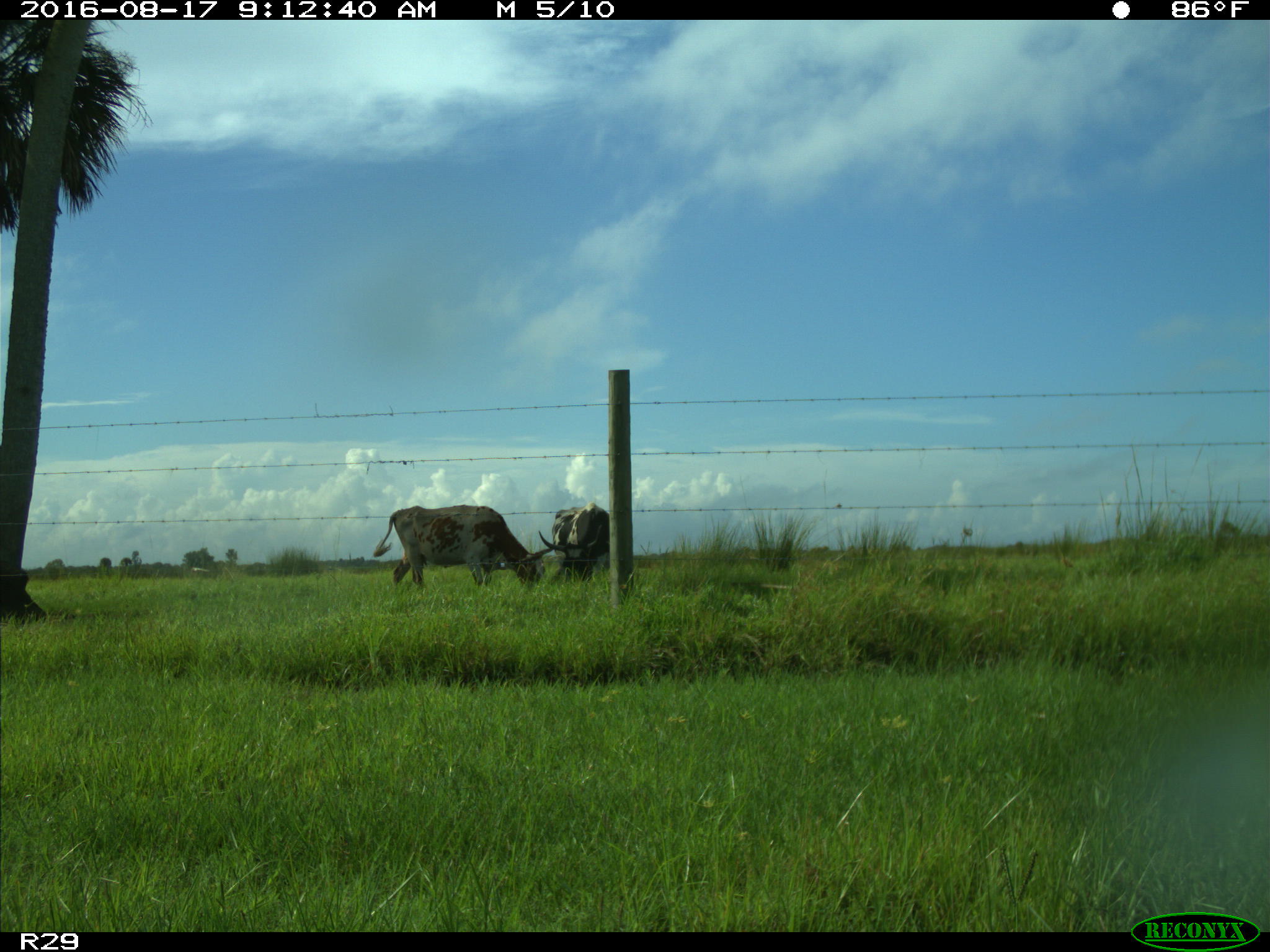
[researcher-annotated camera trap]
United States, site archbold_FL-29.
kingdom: Animalia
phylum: Chordata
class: Mammalia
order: Artiodactyla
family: Bovidae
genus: Bos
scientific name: Bos taurus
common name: domestic cow